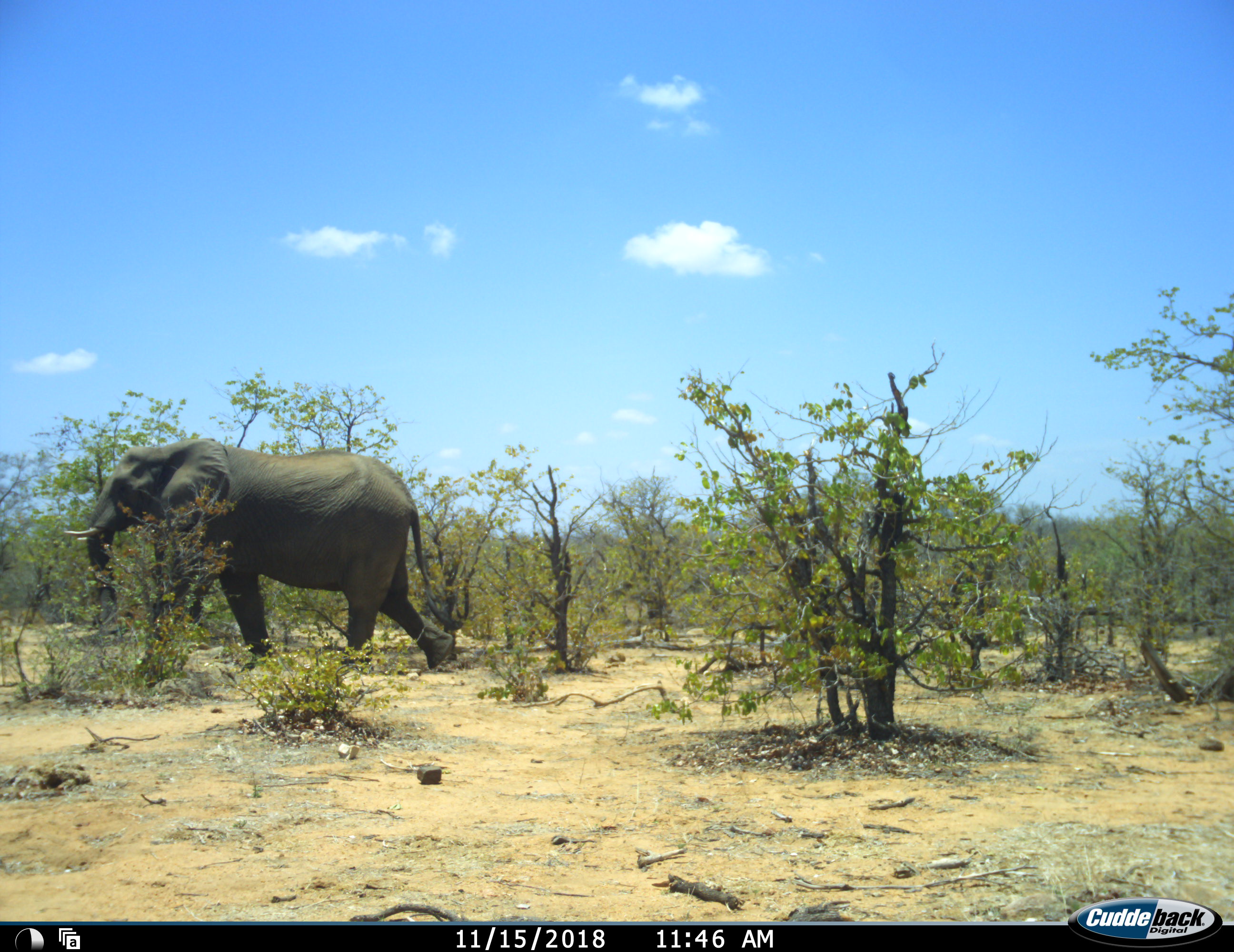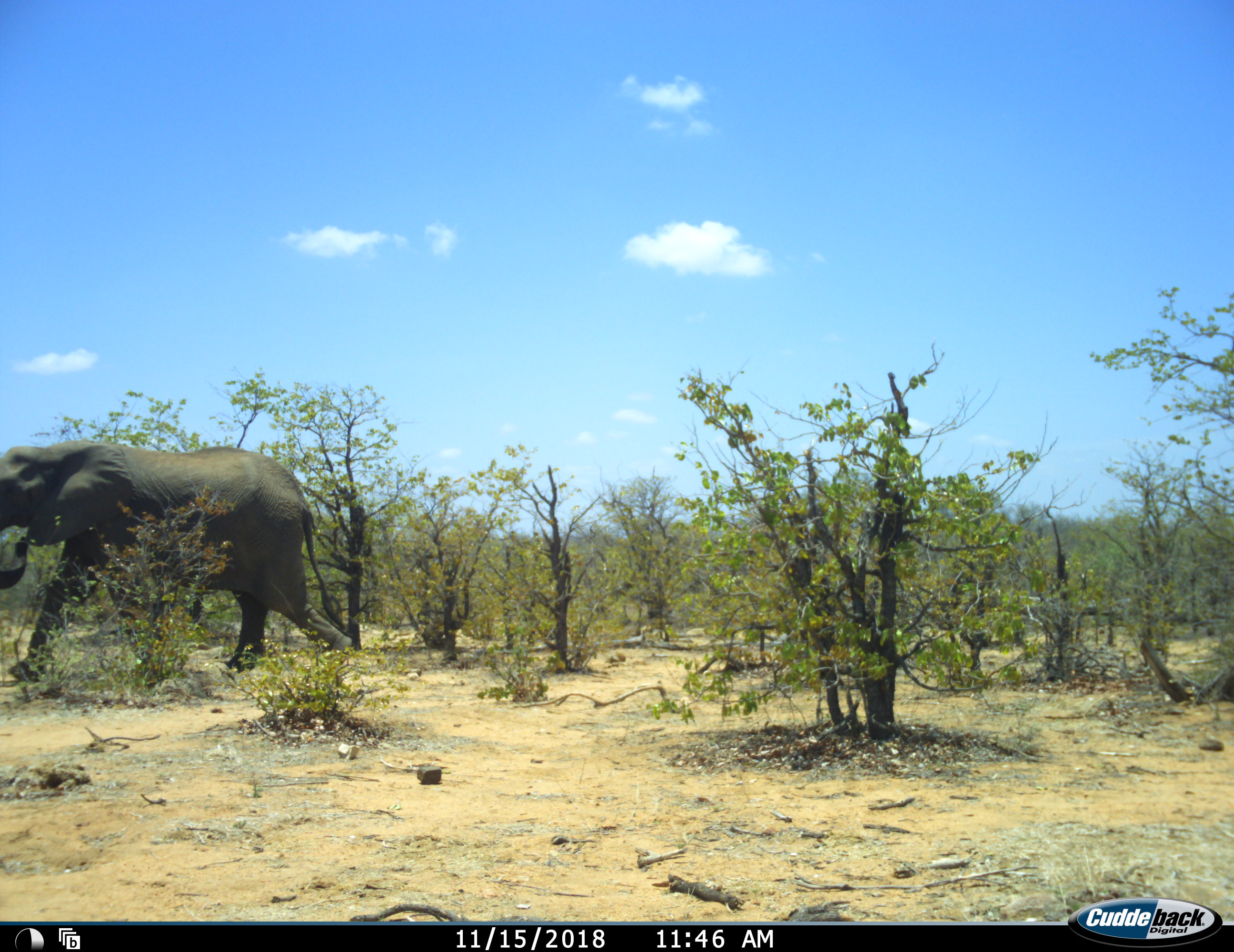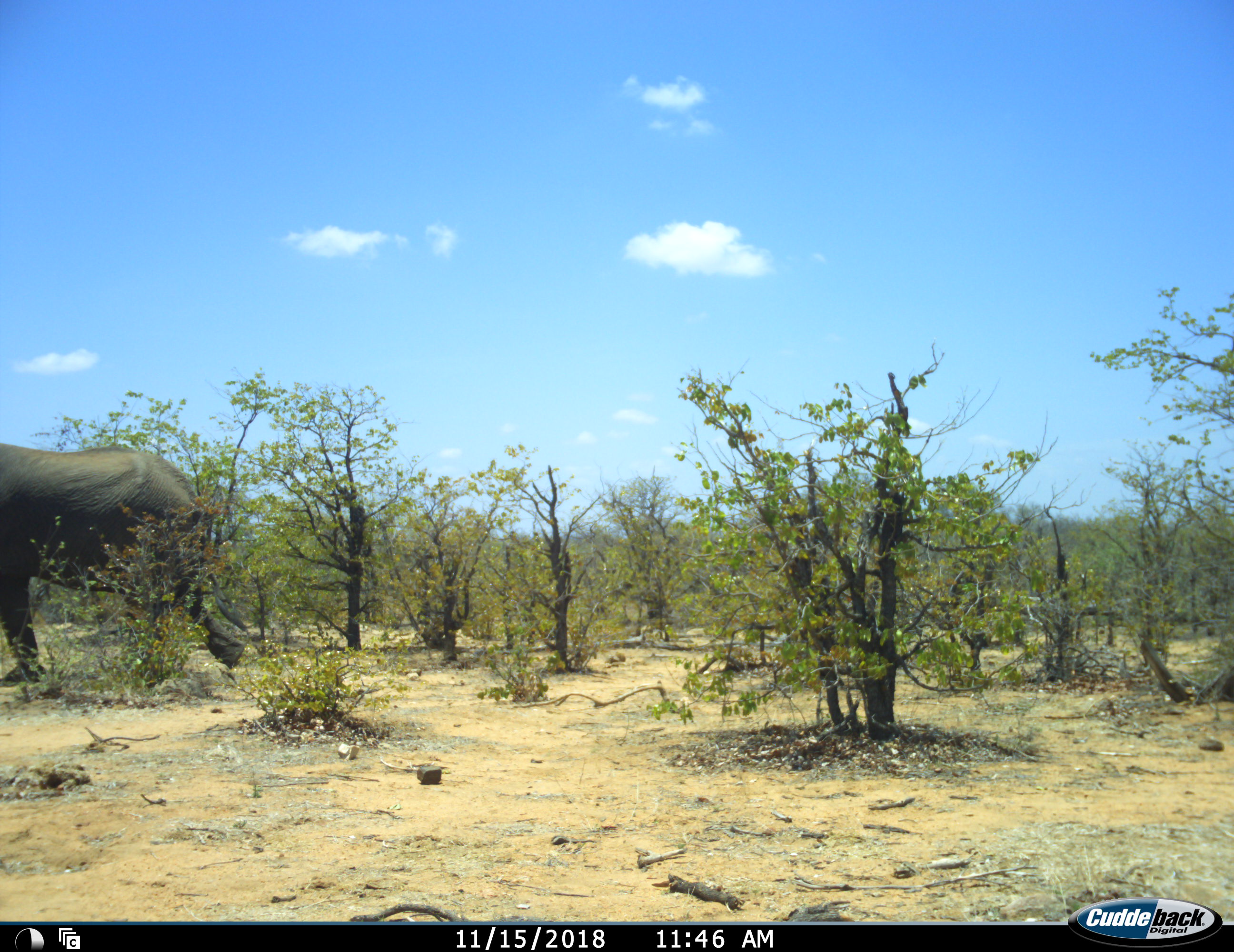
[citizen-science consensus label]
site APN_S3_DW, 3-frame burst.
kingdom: Animalia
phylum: Chordata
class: Mammalia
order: Proboscidea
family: Elephantidae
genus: Loxodonta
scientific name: Loxodonta africana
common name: african bush elephant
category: elephant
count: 1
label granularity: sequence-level